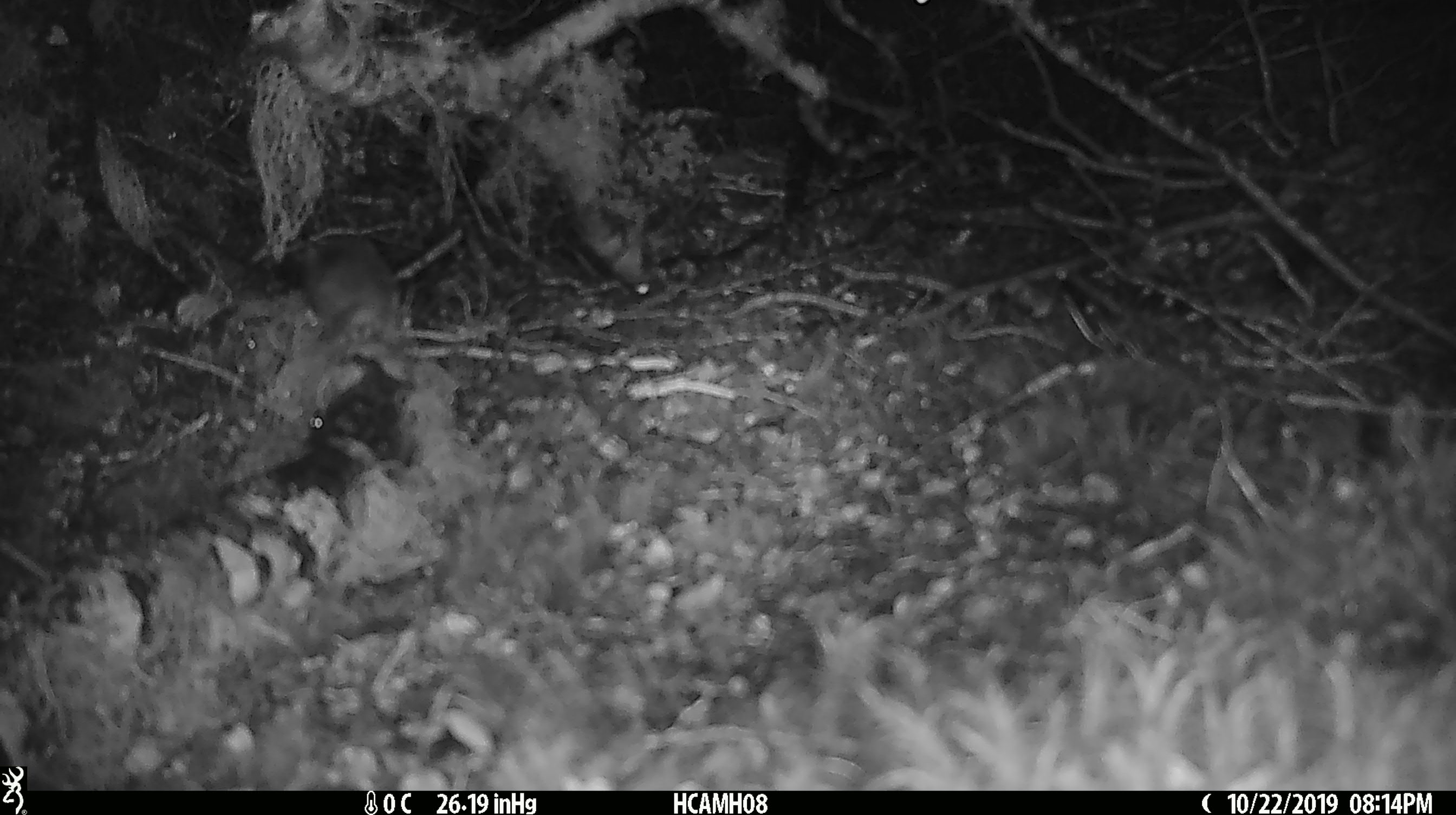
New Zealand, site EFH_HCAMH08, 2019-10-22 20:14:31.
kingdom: Animalia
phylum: Chordata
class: Mammalia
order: Rodentia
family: Muridae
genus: Mus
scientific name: Mus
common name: mouse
Mouse (Mus).